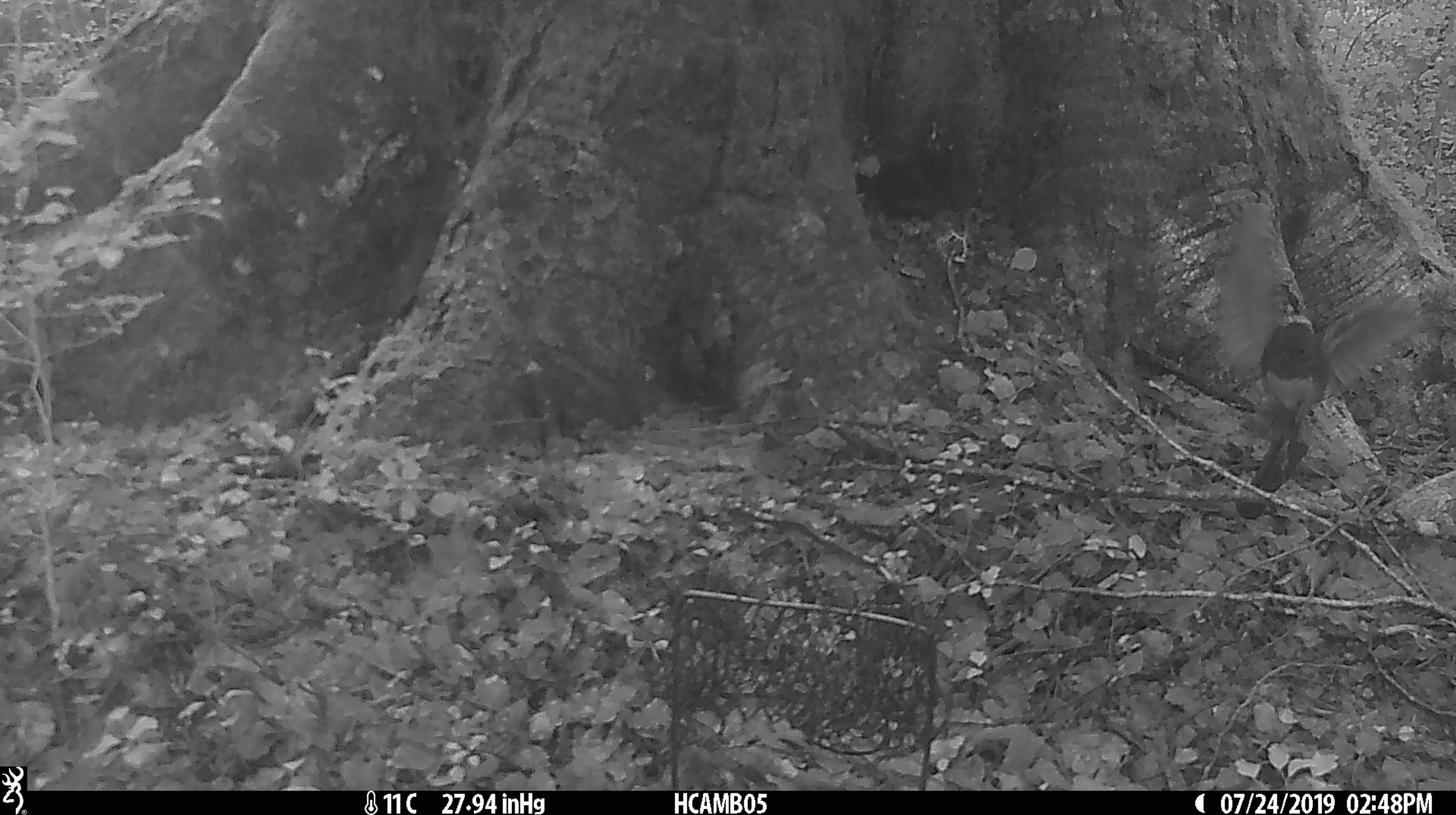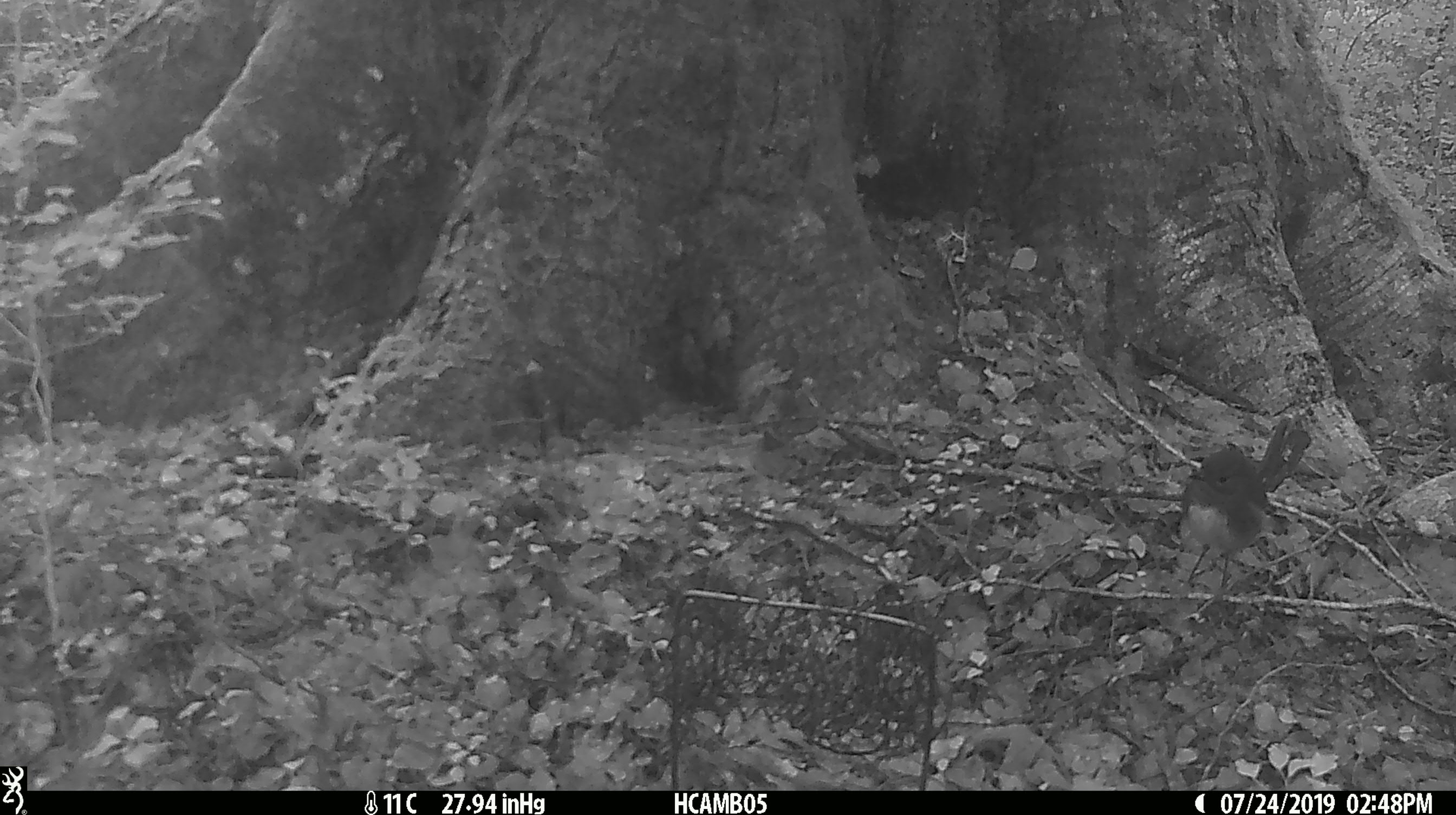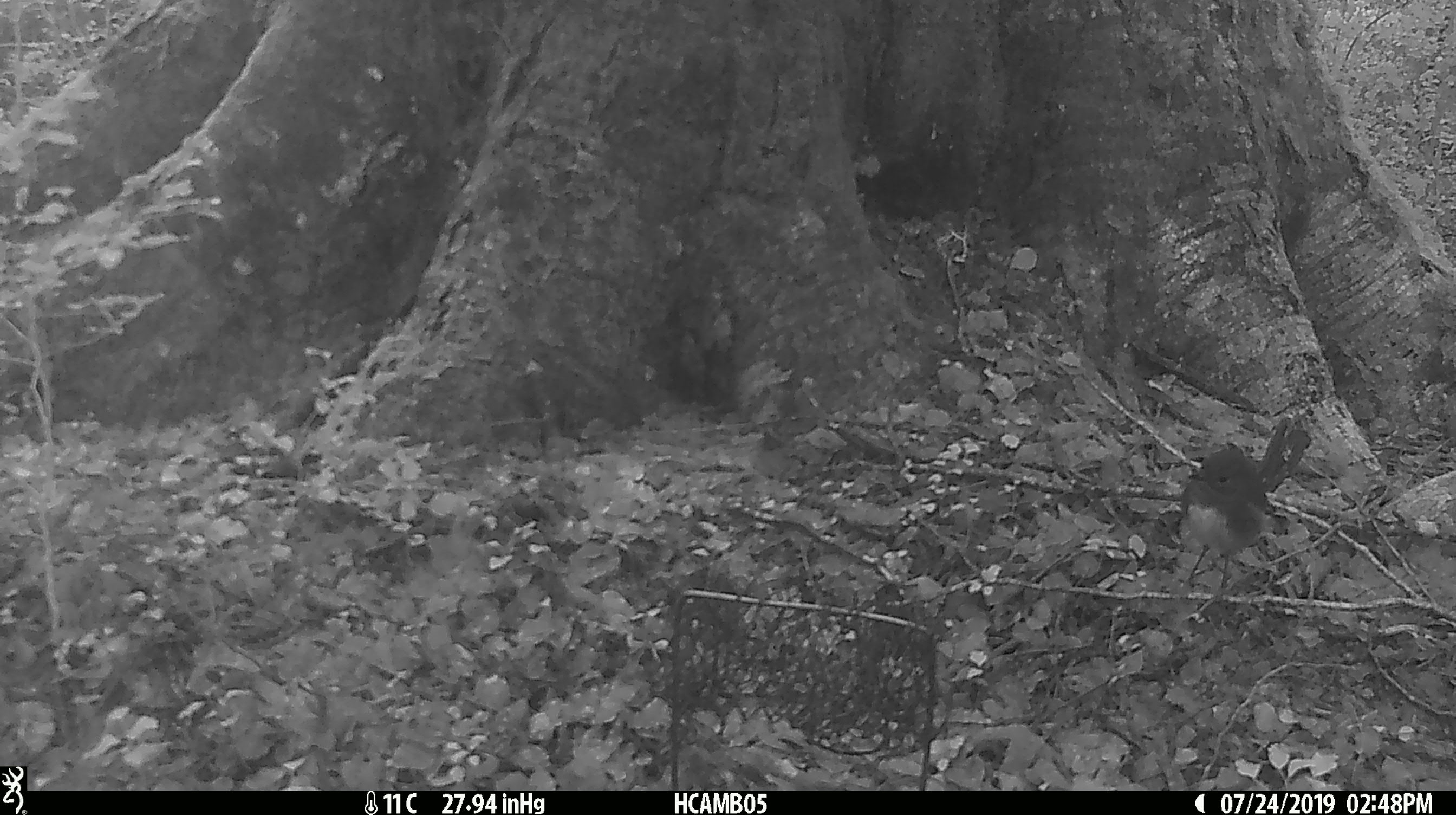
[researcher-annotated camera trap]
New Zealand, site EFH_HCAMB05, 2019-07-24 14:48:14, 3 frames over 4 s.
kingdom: Animalia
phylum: Chordata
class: Aves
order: Passeriformes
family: Petroicidae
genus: Petroica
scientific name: Petroica australis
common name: new zealand robin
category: robin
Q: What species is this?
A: Robin (new zealand robin) (Petroica australis).